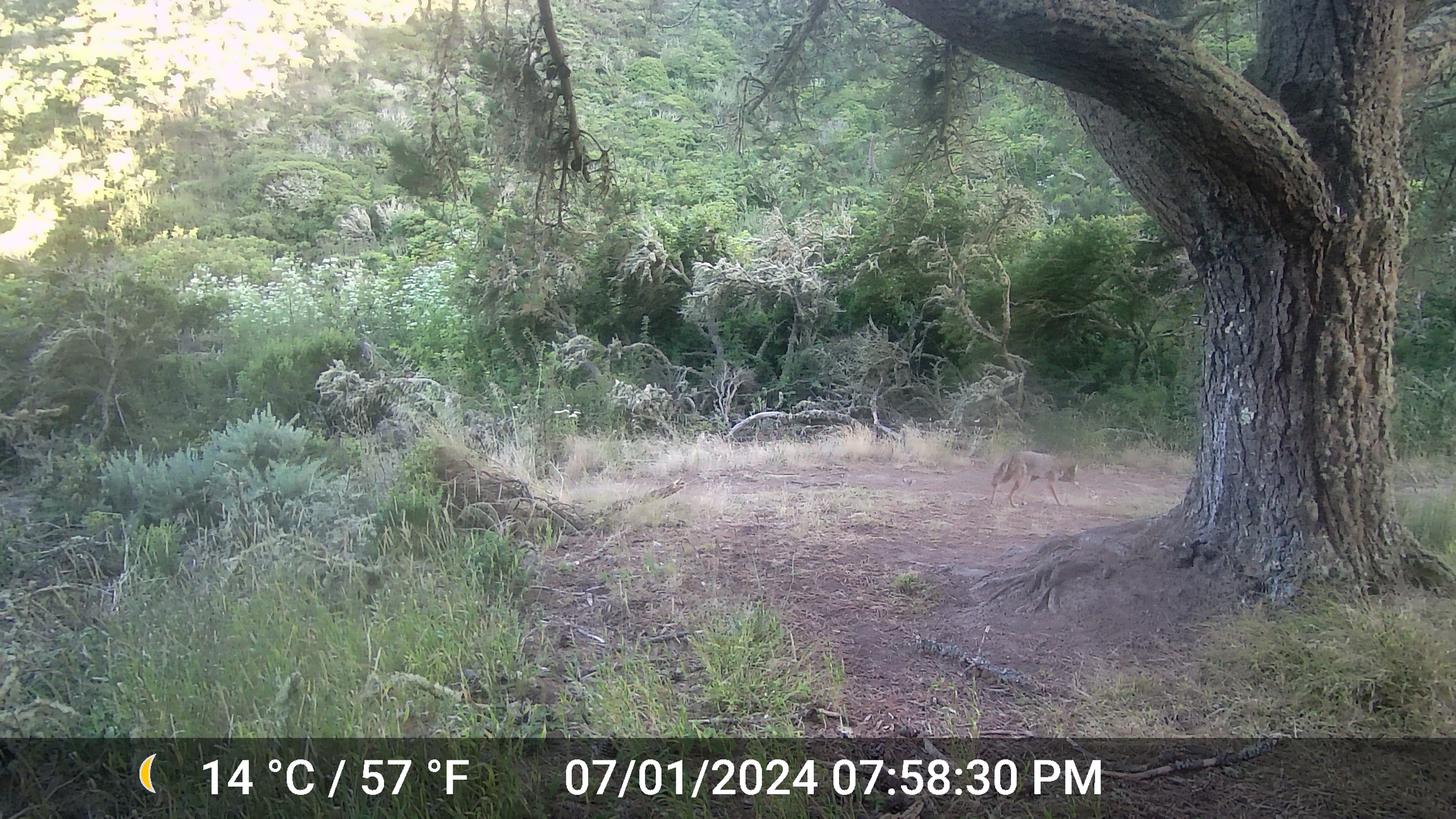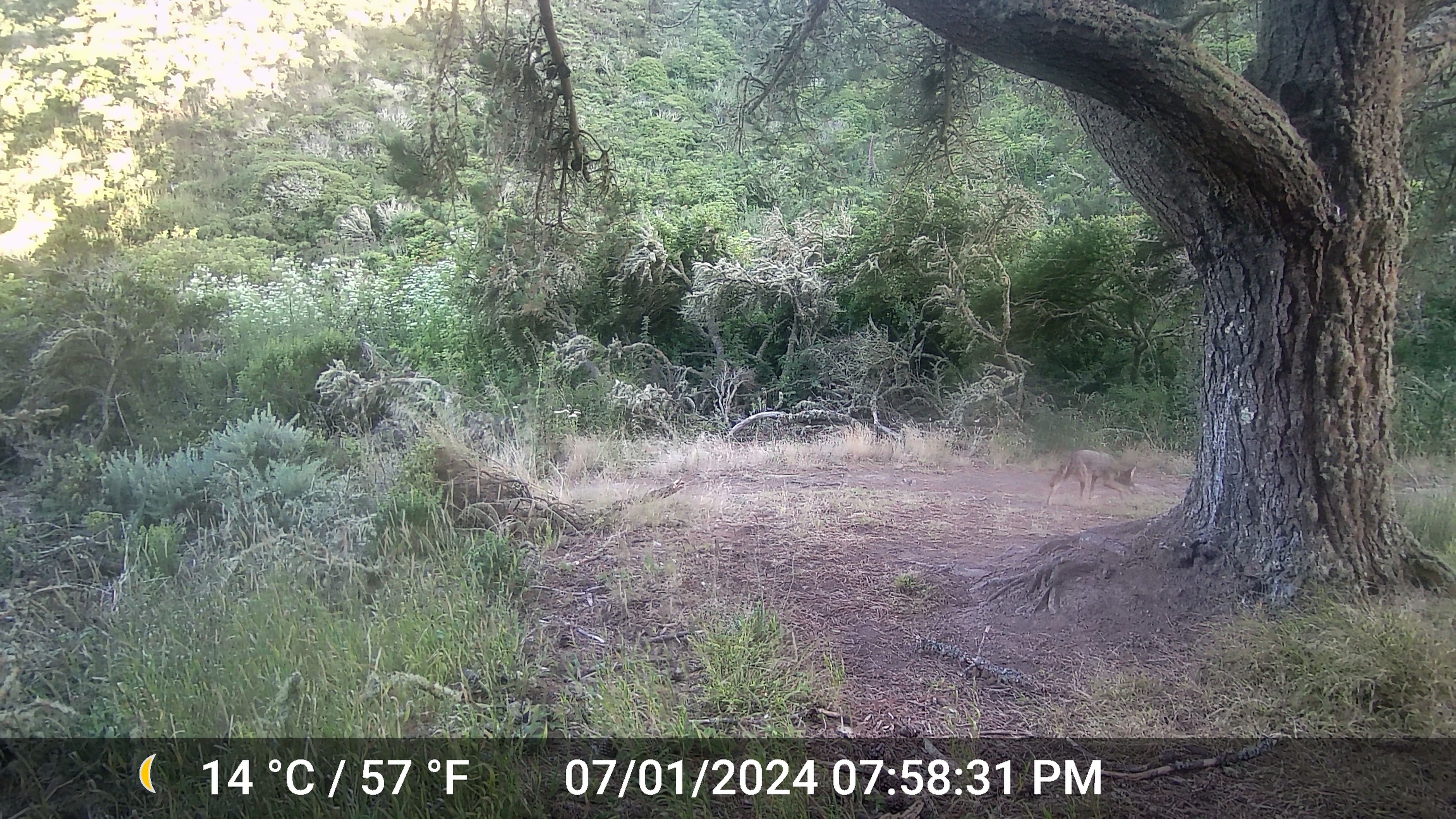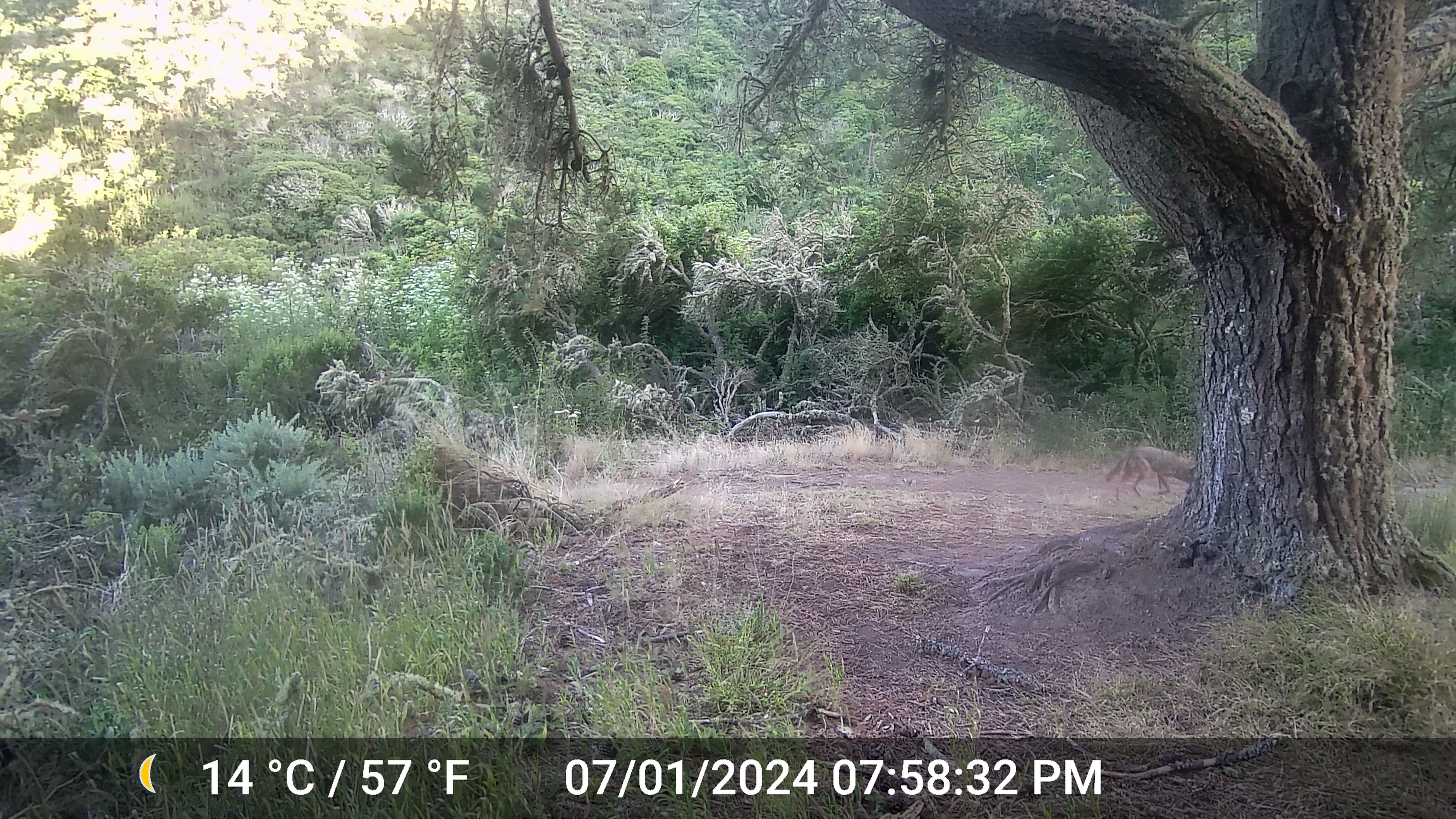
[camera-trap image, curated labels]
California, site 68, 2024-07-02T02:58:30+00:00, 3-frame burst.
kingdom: Animalia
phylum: Chordata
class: Mammalia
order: Carnivora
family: Canidae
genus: Canis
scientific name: Canis latrans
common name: coyote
Coyote (Canis latrans).